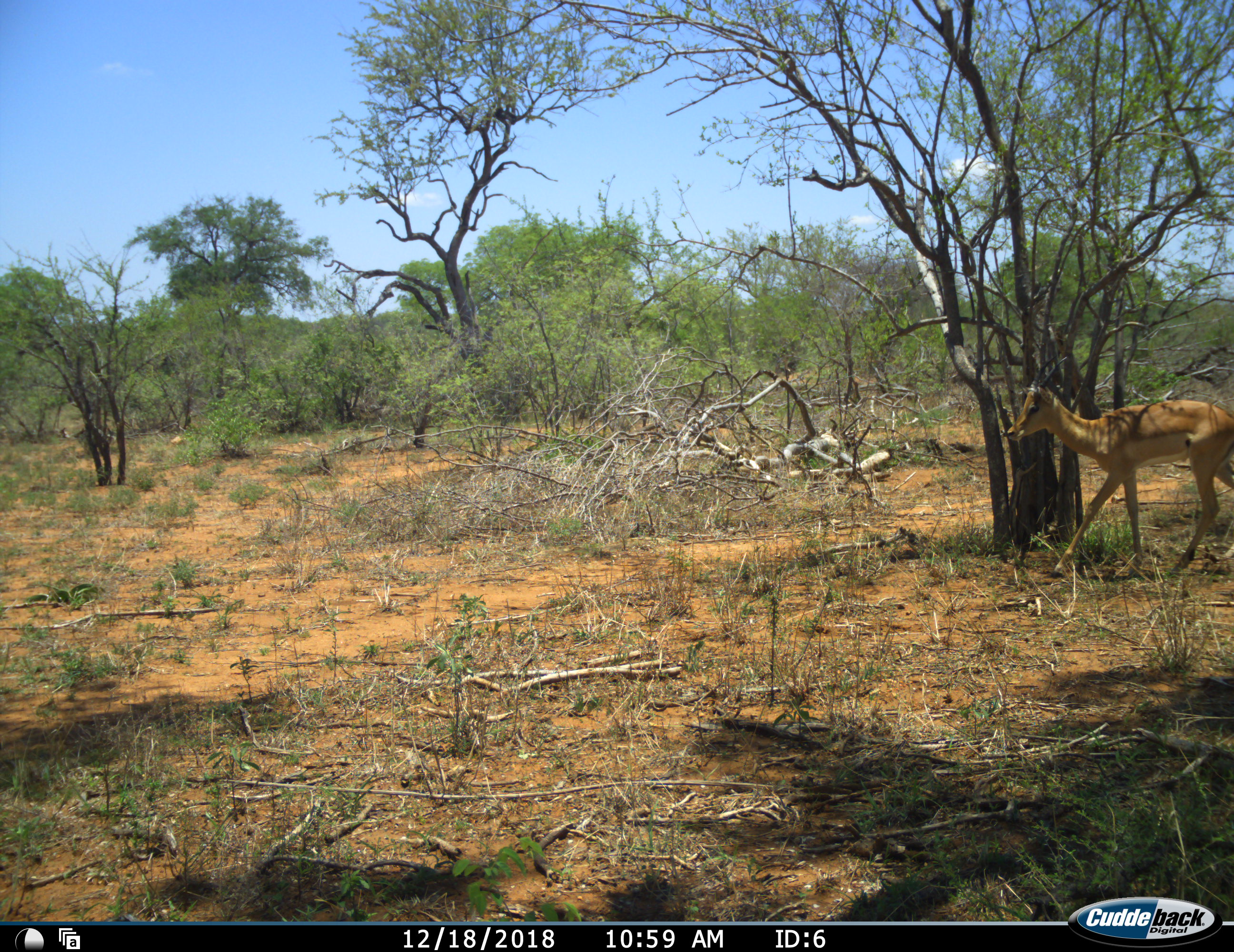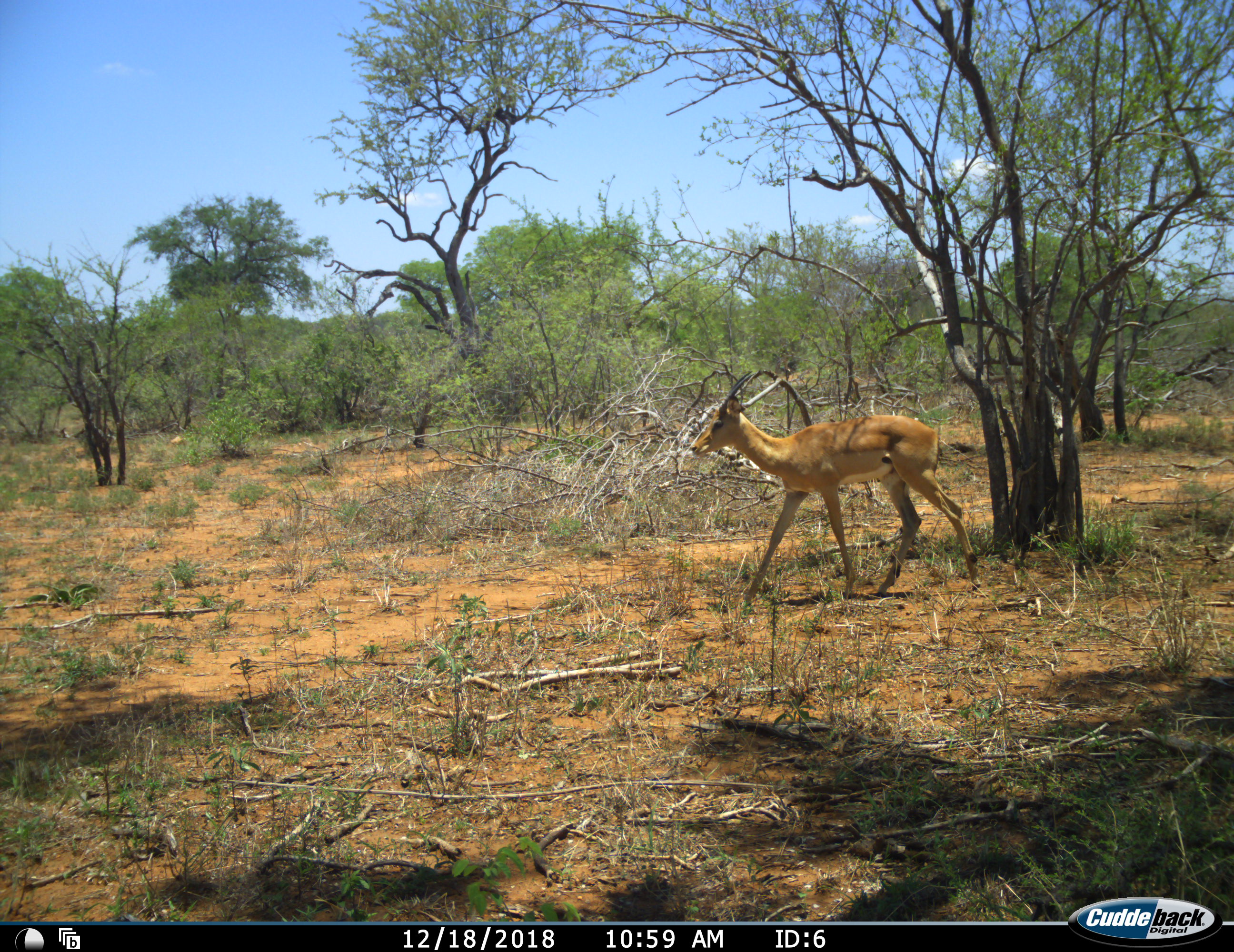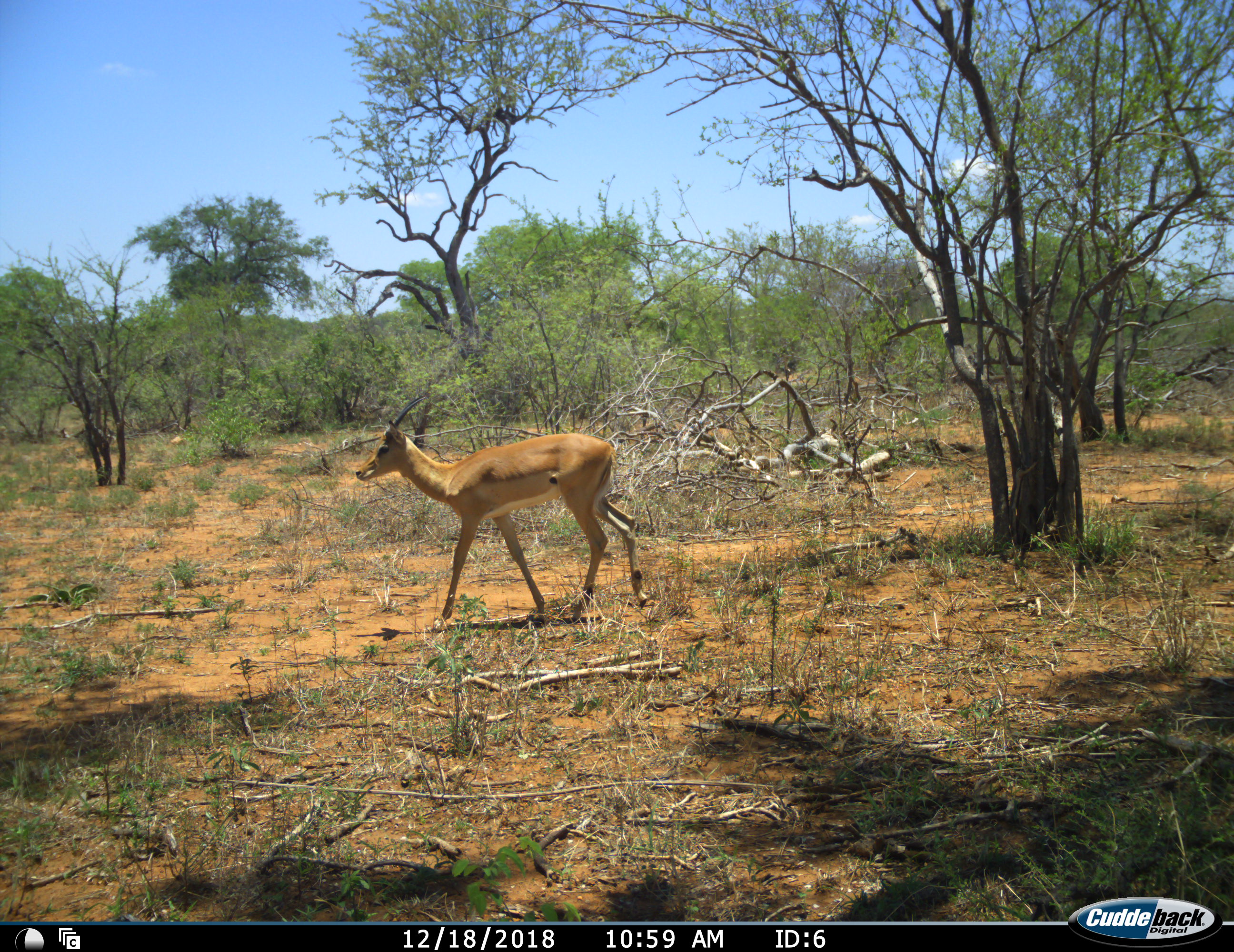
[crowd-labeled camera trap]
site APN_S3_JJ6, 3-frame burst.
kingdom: Animalia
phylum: Chordata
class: Mammalia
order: Artiodactyla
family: Bovidae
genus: Aepyceros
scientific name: Aepyceros melampus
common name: impala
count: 1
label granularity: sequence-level